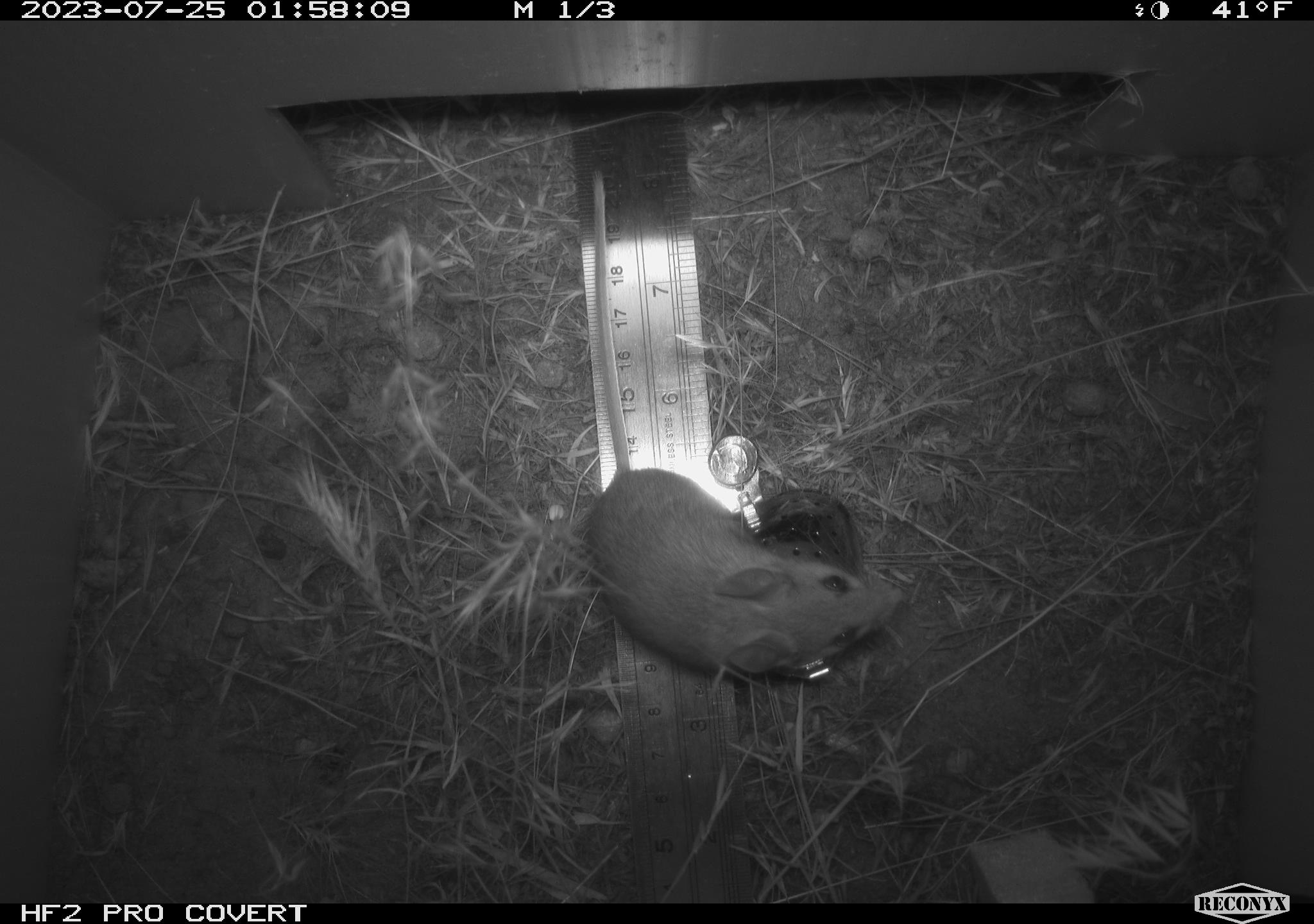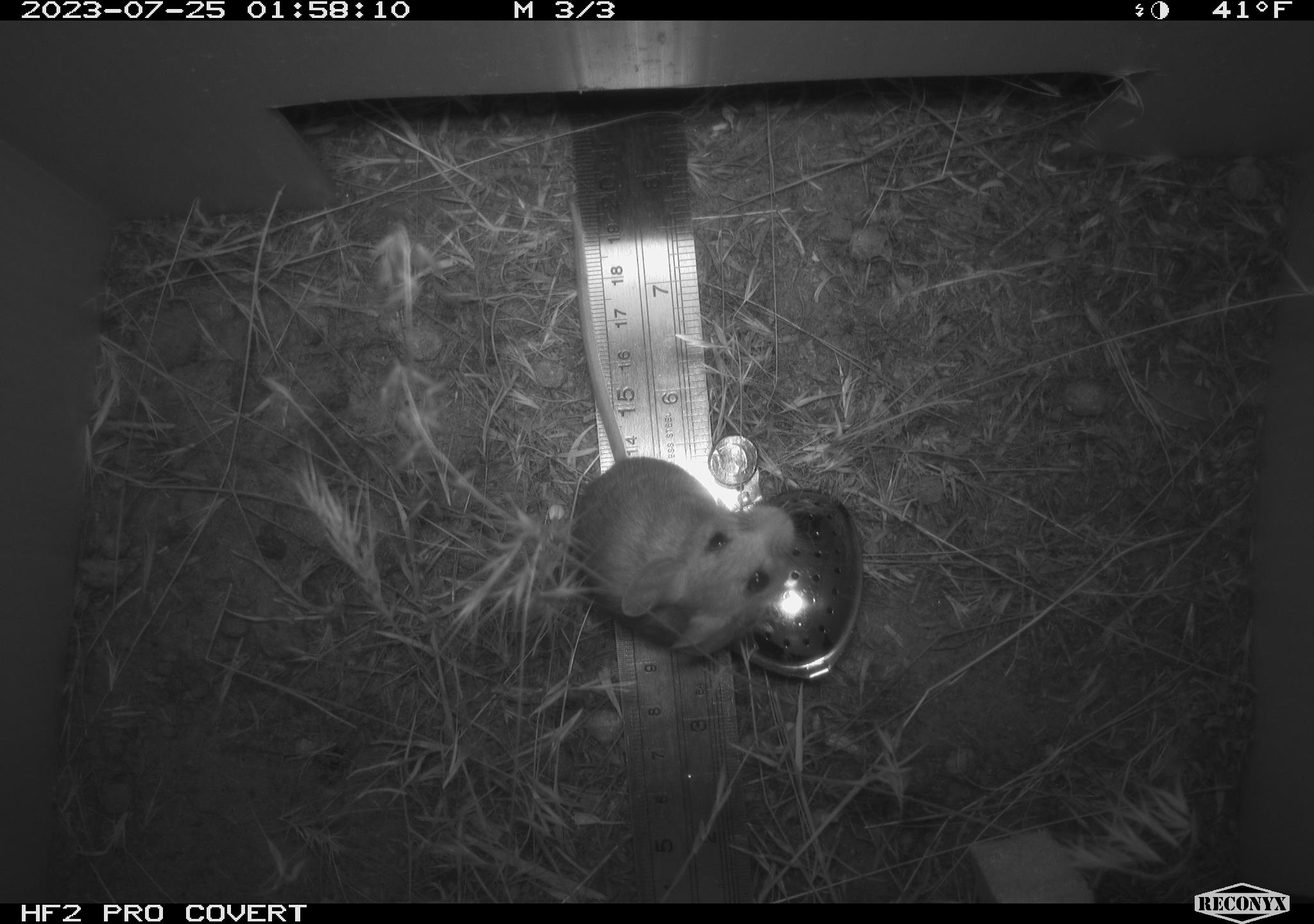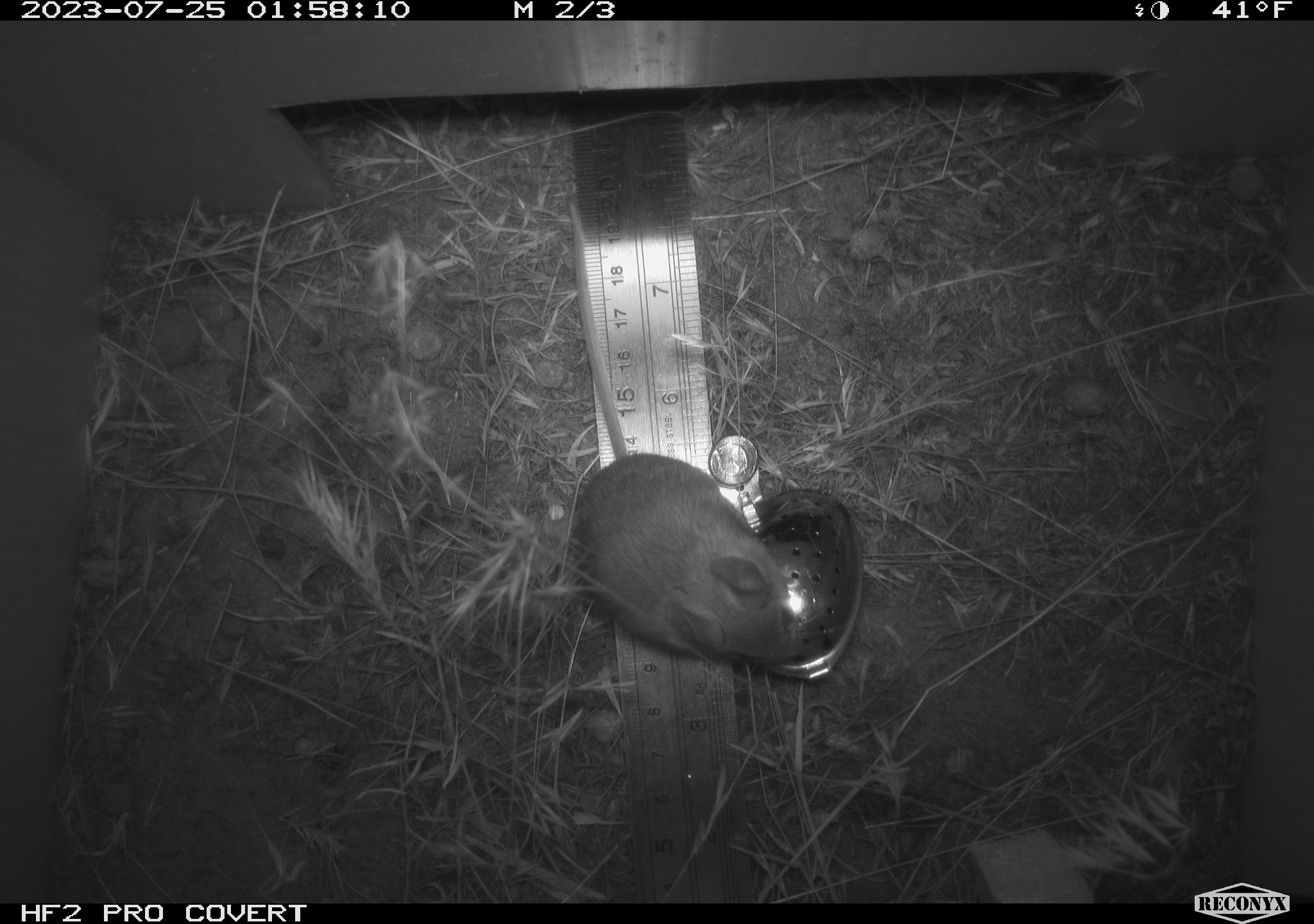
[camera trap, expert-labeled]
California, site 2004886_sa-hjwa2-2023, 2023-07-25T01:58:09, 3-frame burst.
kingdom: Animalia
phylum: Chordata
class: Mammalia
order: Rodentia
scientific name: Rodentia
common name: mouse species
Mouse species (Rodentia).